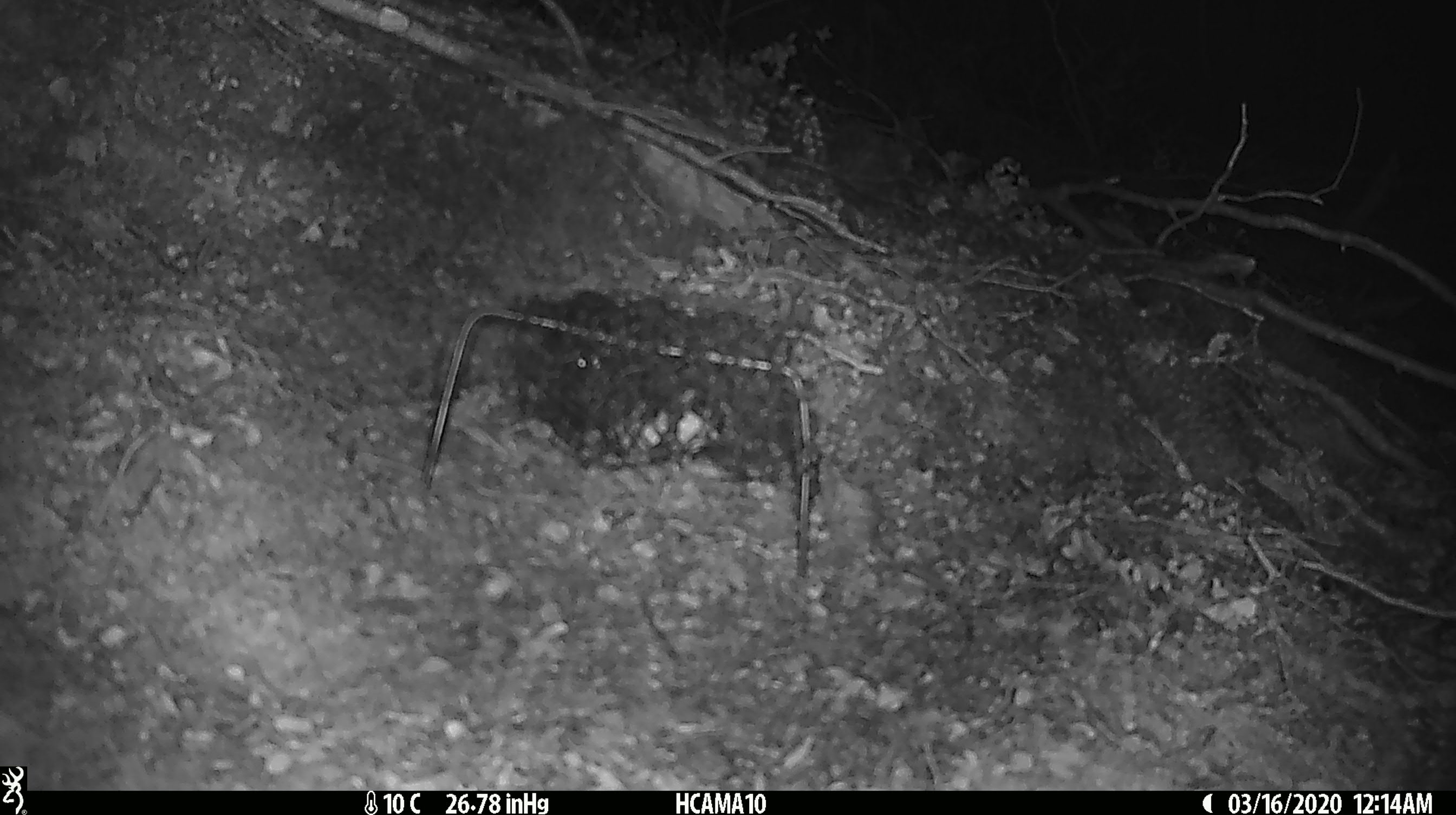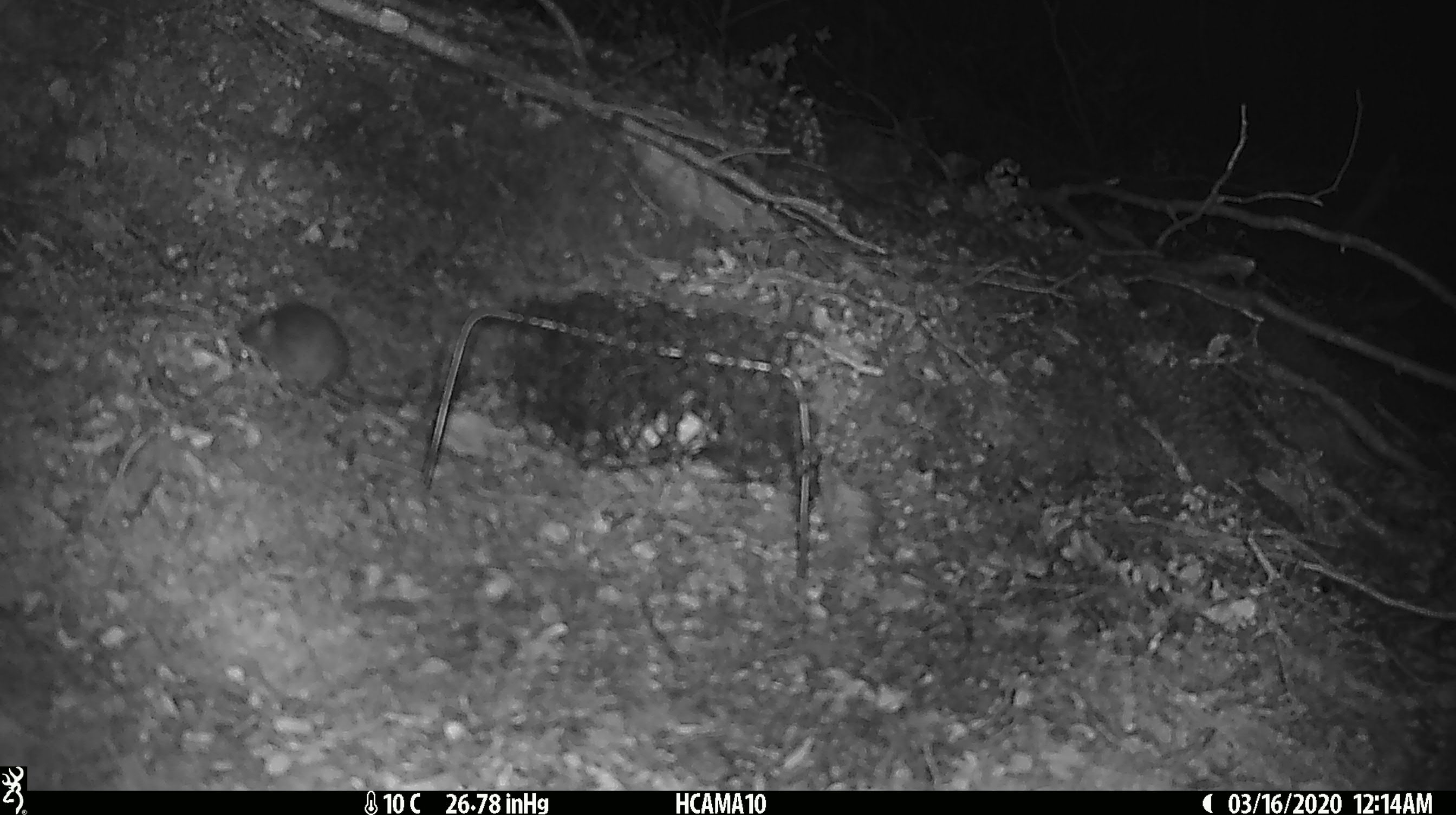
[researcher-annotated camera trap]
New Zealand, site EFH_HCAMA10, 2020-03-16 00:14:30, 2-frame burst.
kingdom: Animalia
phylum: Chordata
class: Mammalia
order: Rodentia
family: Muridae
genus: Mus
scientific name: Mus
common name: mouse